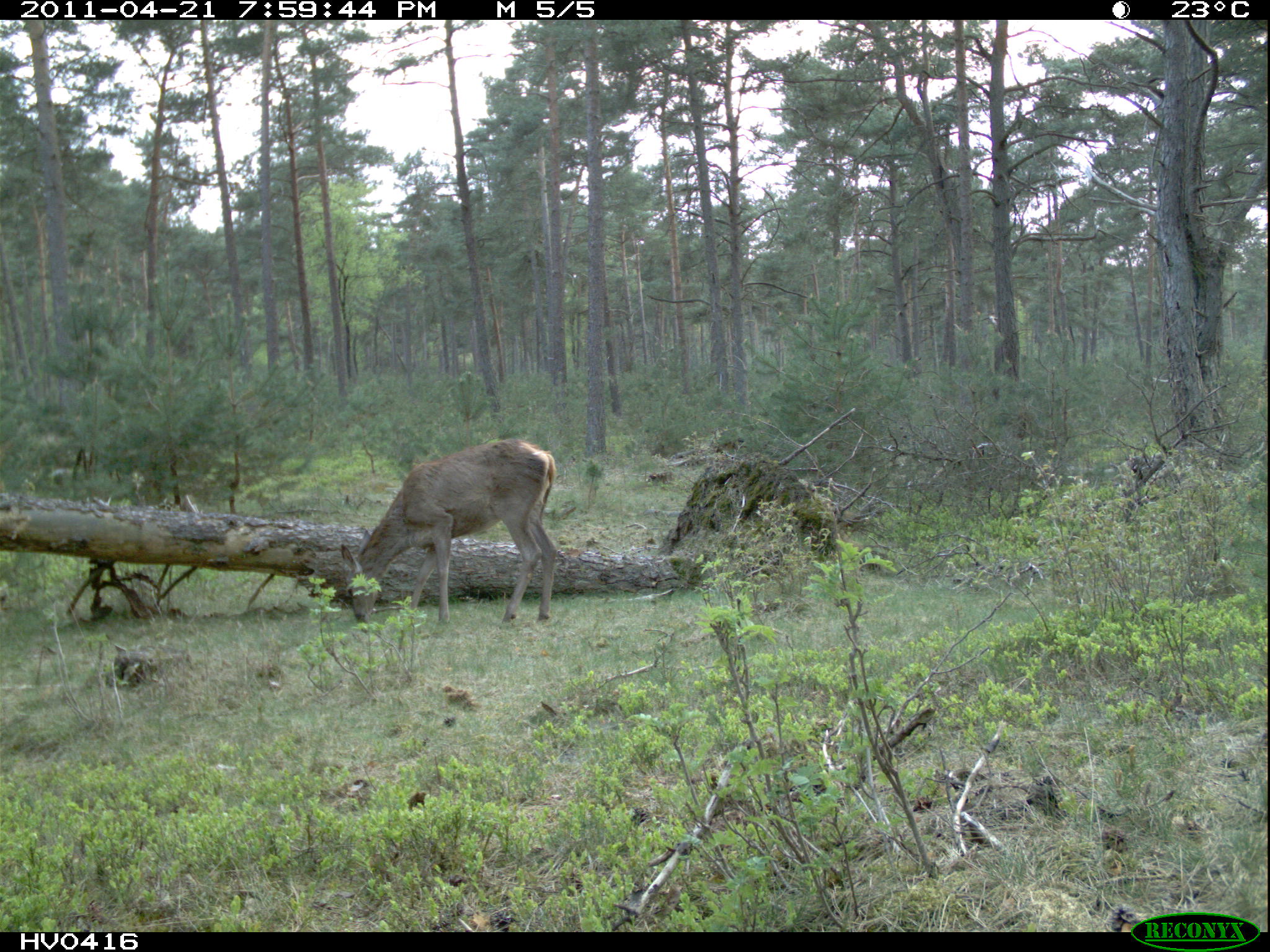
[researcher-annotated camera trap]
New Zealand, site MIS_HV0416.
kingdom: Animalia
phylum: Chordata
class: Mammalia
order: Artiodactyla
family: Cervidae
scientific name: Cervidae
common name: deer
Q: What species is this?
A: Deer (Cervidae).